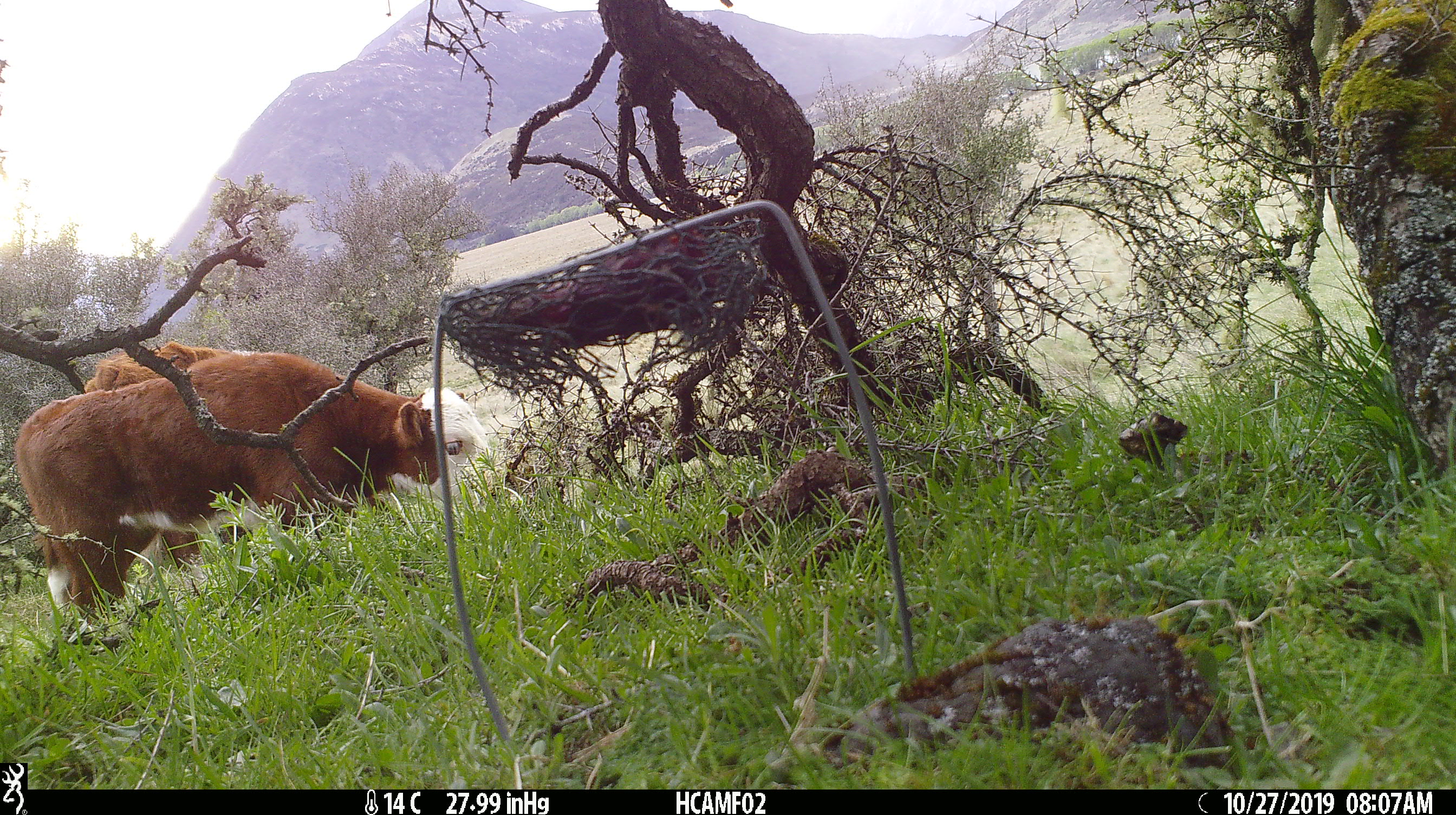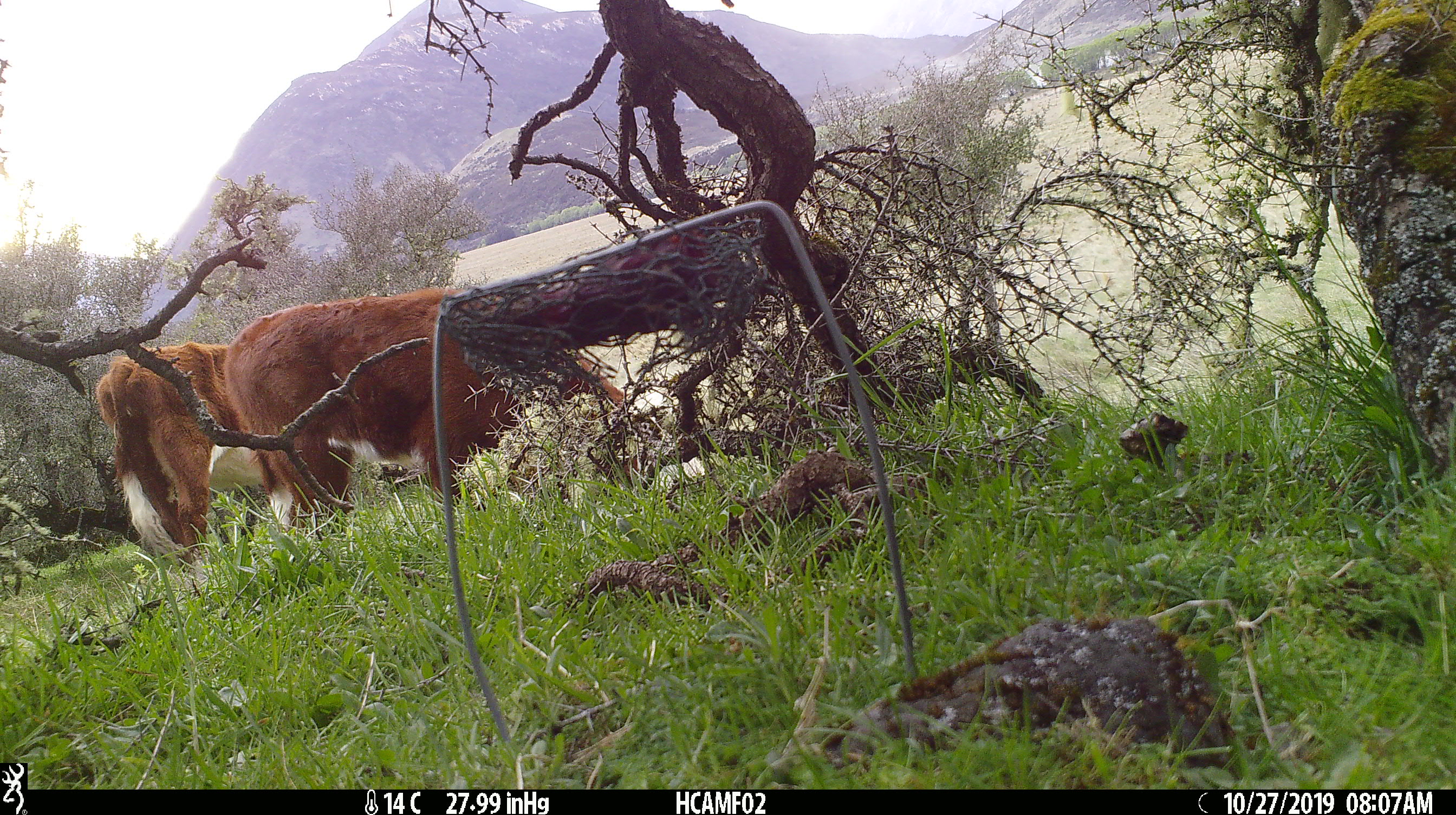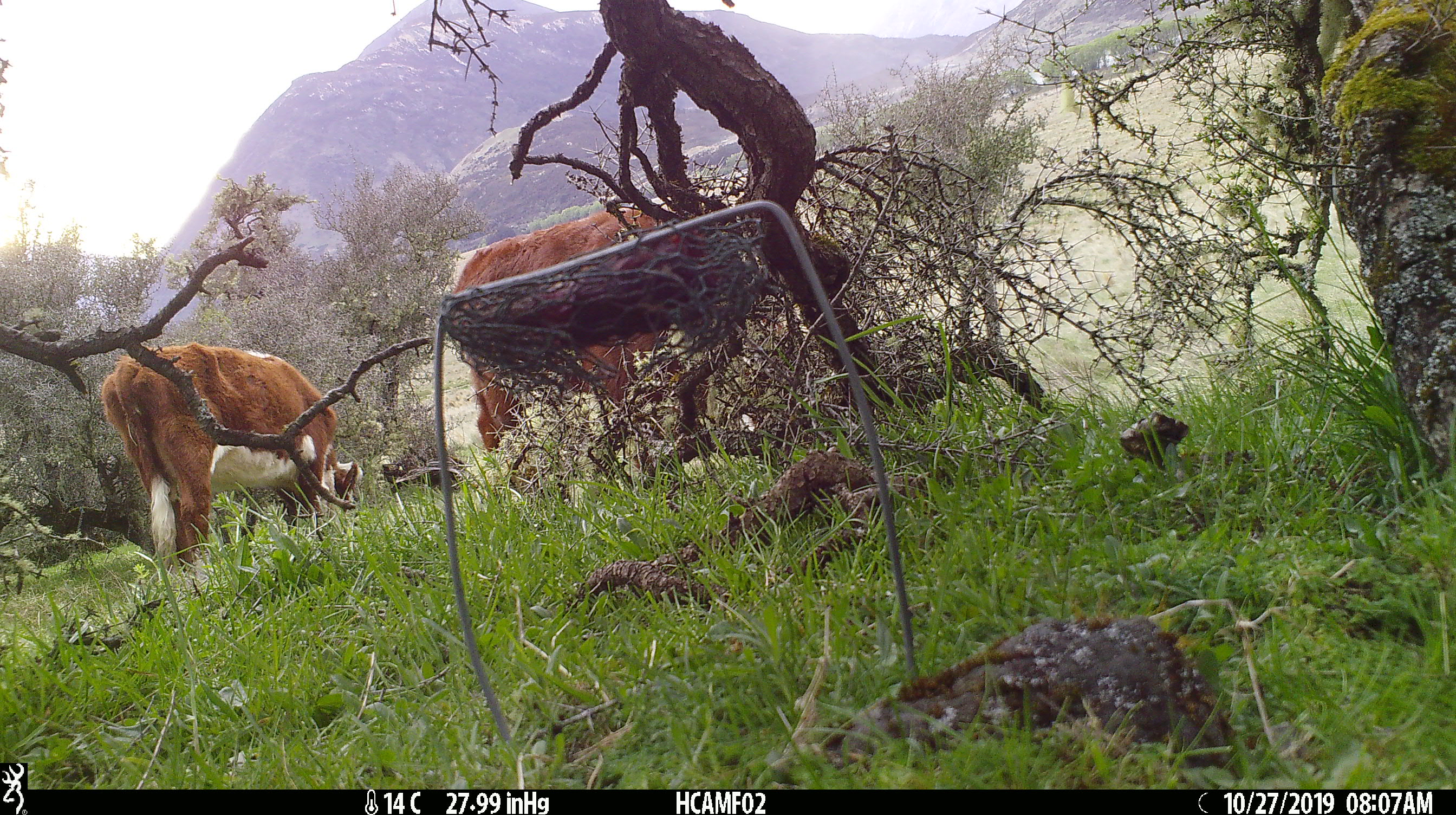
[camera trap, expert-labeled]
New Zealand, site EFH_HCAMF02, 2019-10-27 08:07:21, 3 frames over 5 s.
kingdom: Animalia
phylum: Chordata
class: Mammalia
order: Artiodactyla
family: Bovidae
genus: Bos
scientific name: Bos taurus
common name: domestic cow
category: cow